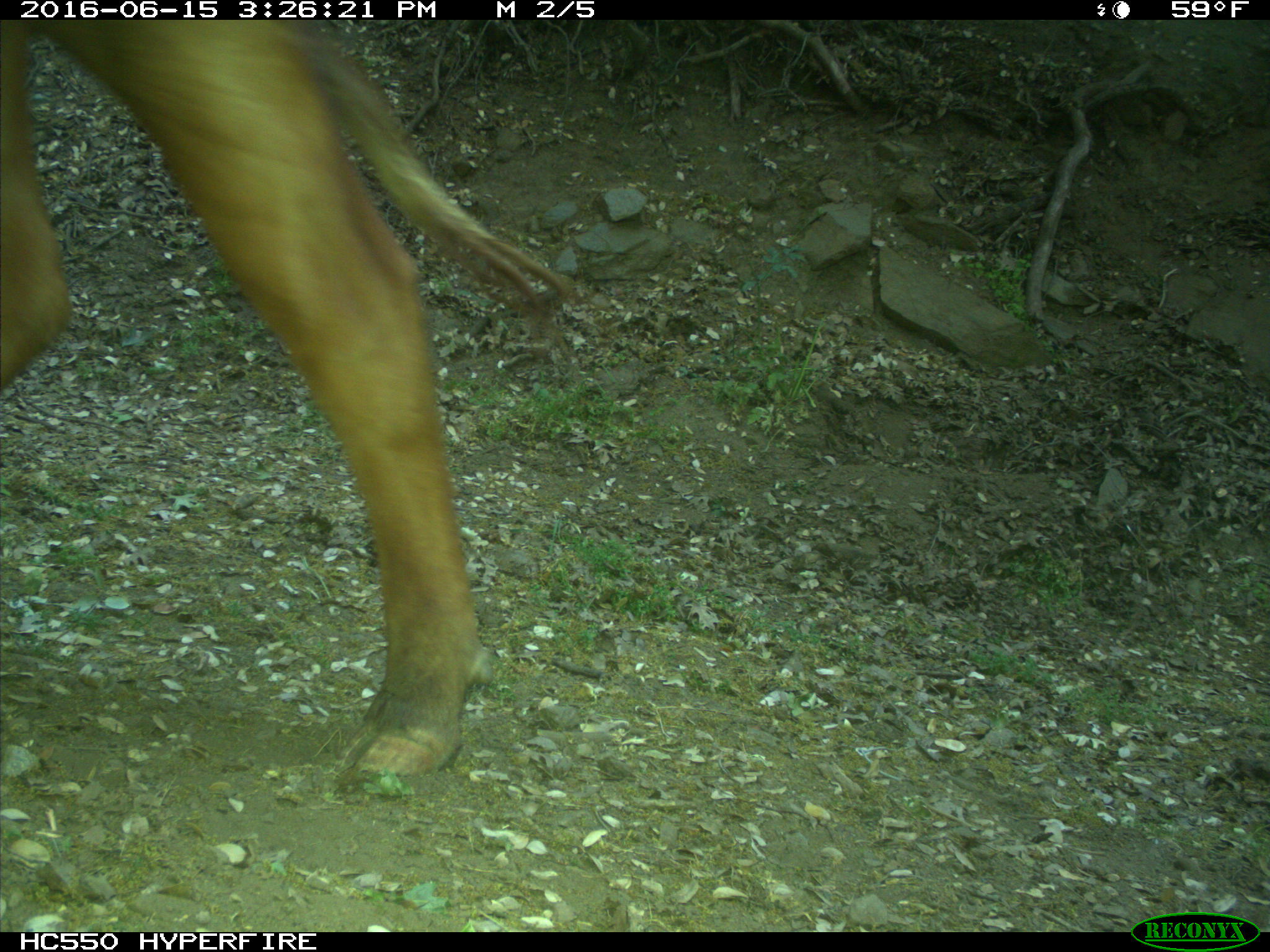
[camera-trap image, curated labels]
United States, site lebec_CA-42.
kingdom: Animalia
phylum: Chordata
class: Mammalia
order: Artiodactyla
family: Bovidae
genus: Bos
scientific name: Bos taurus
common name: domestic cow